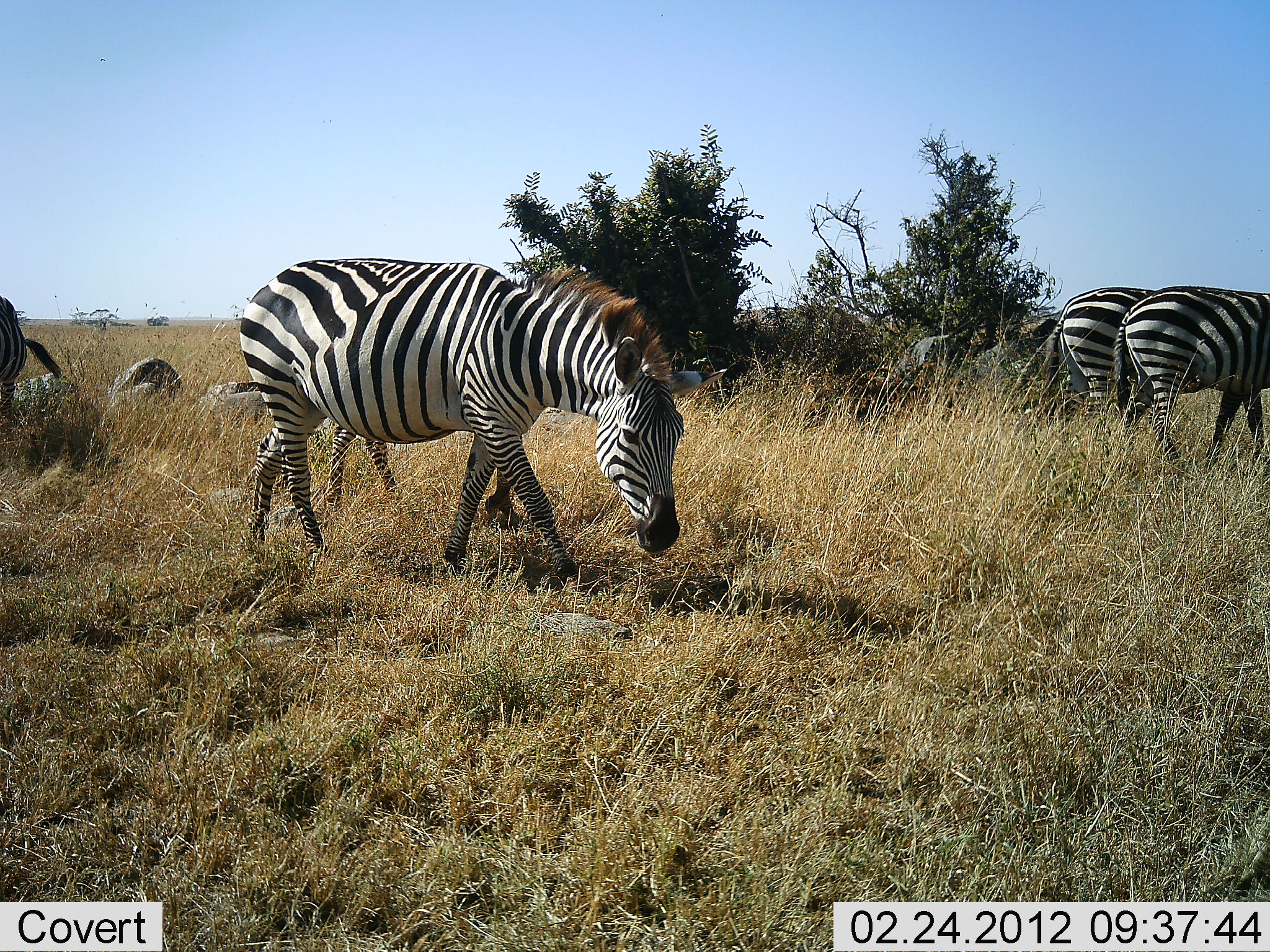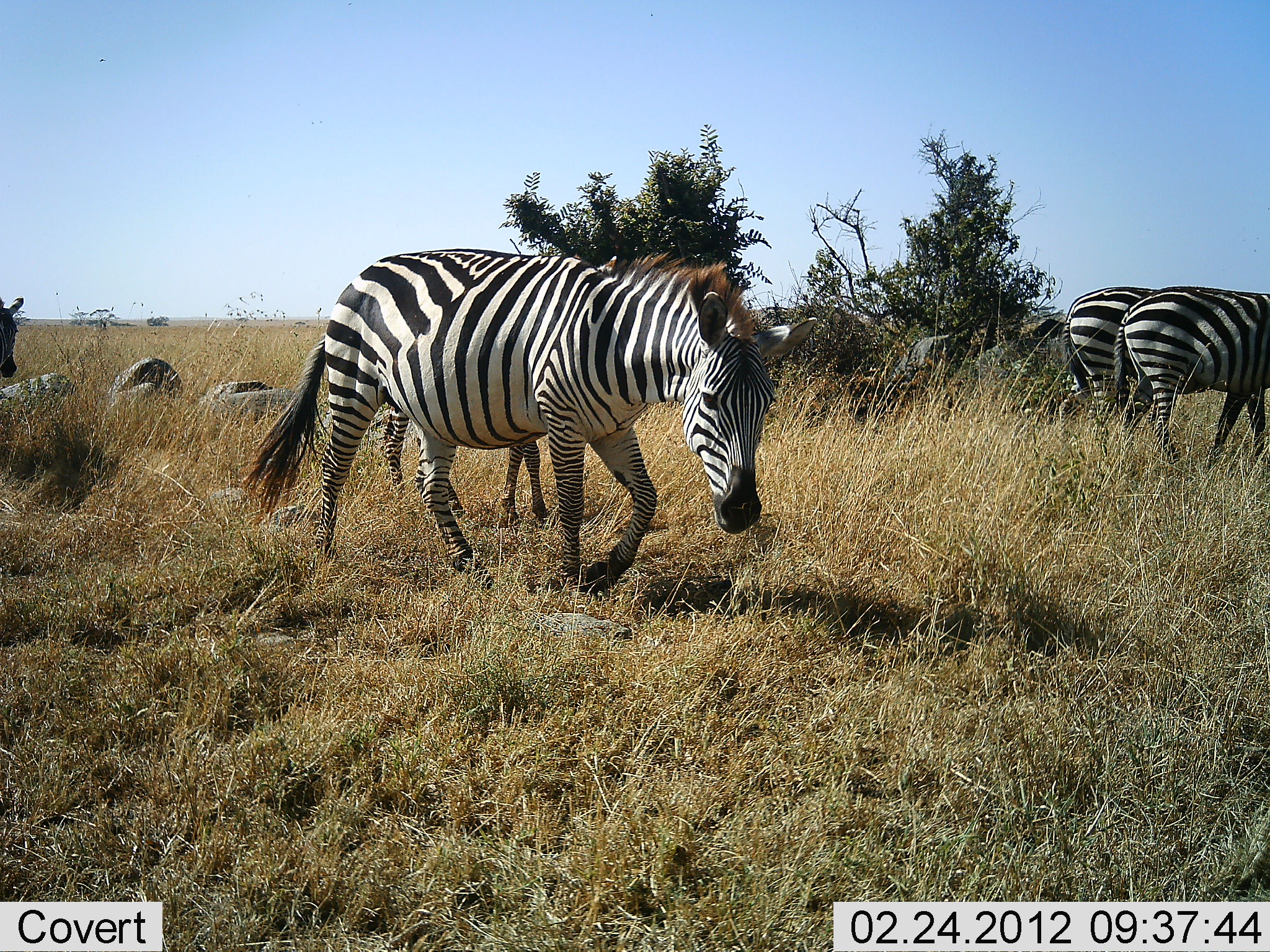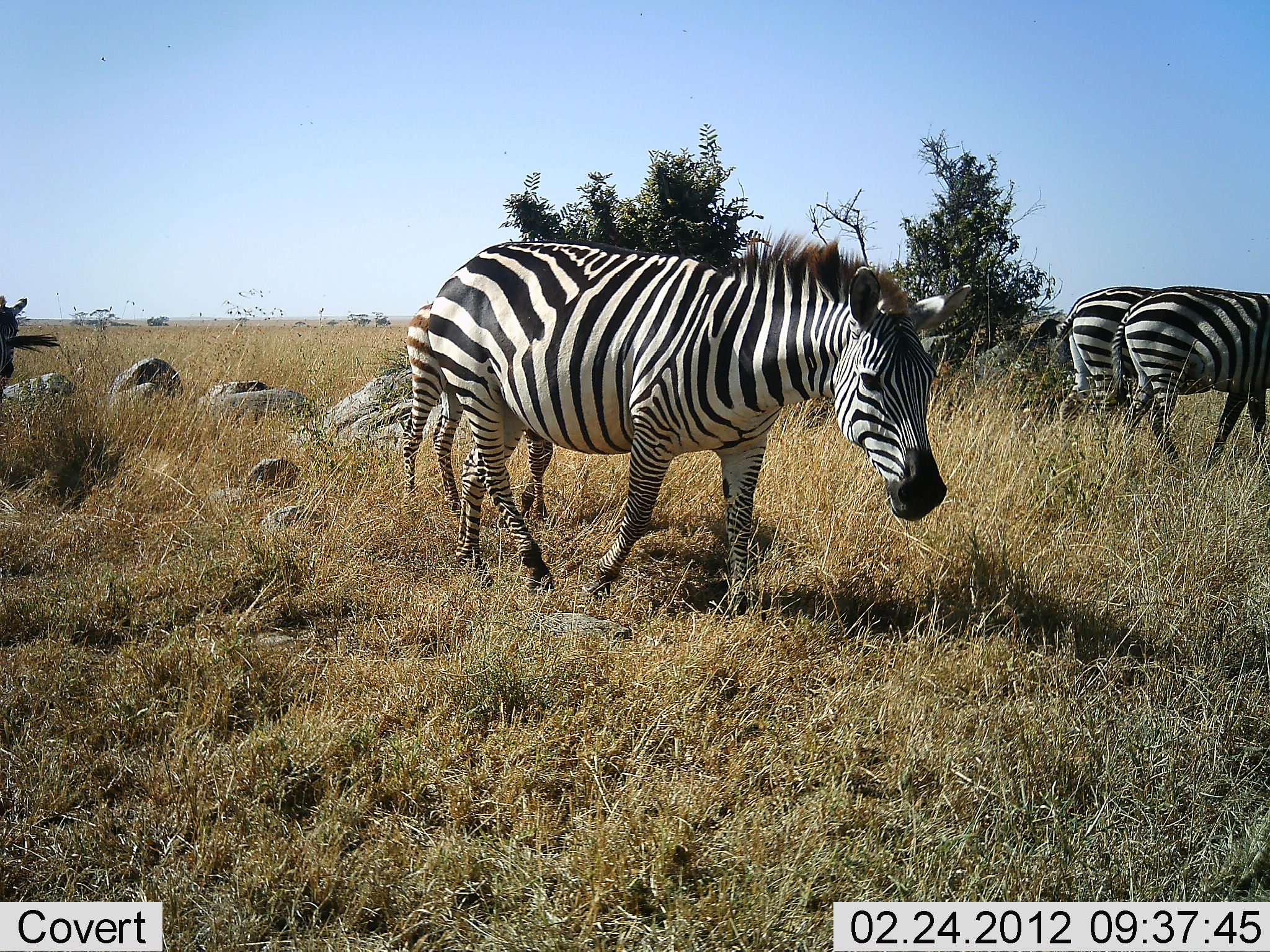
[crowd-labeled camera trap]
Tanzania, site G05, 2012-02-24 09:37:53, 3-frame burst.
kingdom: Animalia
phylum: Chordata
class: Mammalia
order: Perissodactyla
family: Equidae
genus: Equus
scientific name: Equus quagga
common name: plains zebra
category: zebra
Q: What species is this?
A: Zebra (plains zebra) (Equus quagga).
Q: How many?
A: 4.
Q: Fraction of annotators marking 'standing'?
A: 50%.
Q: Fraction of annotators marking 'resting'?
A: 4%.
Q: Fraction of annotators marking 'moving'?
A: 96%.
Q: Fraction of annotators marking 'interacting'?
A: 0%.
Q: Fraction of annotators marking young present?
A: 12%.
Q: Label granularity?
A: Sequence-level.